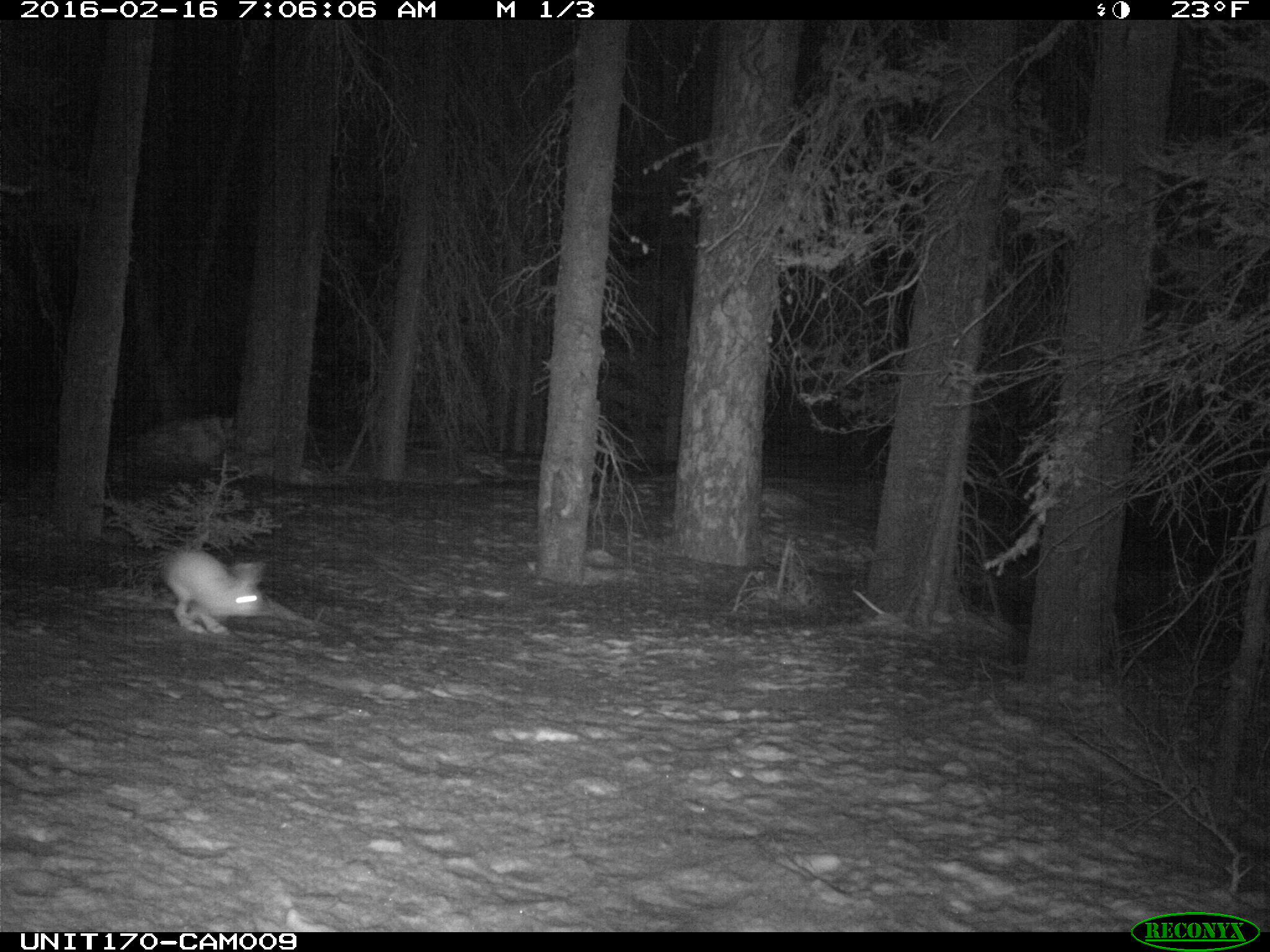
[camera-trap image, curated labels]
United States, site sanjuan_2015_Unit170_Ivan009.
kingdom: Animalia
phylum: Chordata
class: Mammalia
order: Lagomorpha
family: Leporidae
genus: Lepus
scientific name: Lepus americanus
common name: snowshoe hare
Lepus americanus (snowshoe hare).